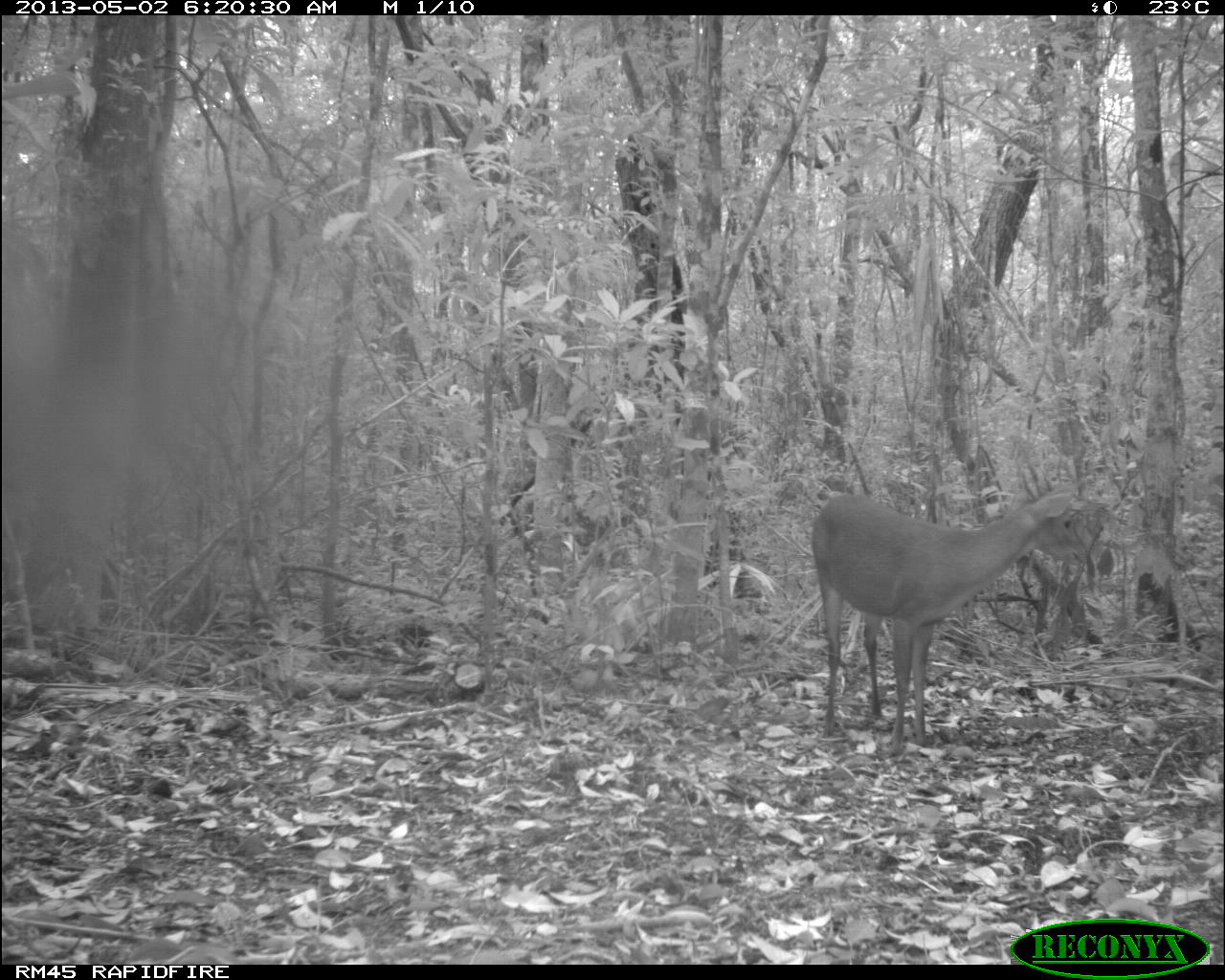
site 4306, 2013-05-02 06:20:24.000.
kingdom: Animalia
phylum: Chordata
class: Mammalia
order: Artiodactyla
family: Cervidae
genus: Mazama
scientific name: Mazama temama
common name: central american red brocket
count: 1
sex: male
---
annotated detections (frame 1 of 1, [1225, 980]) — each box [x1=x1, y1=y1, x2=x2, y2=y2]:
mazama temama: [x1=809, y1=483, x2=1088, y2=749]